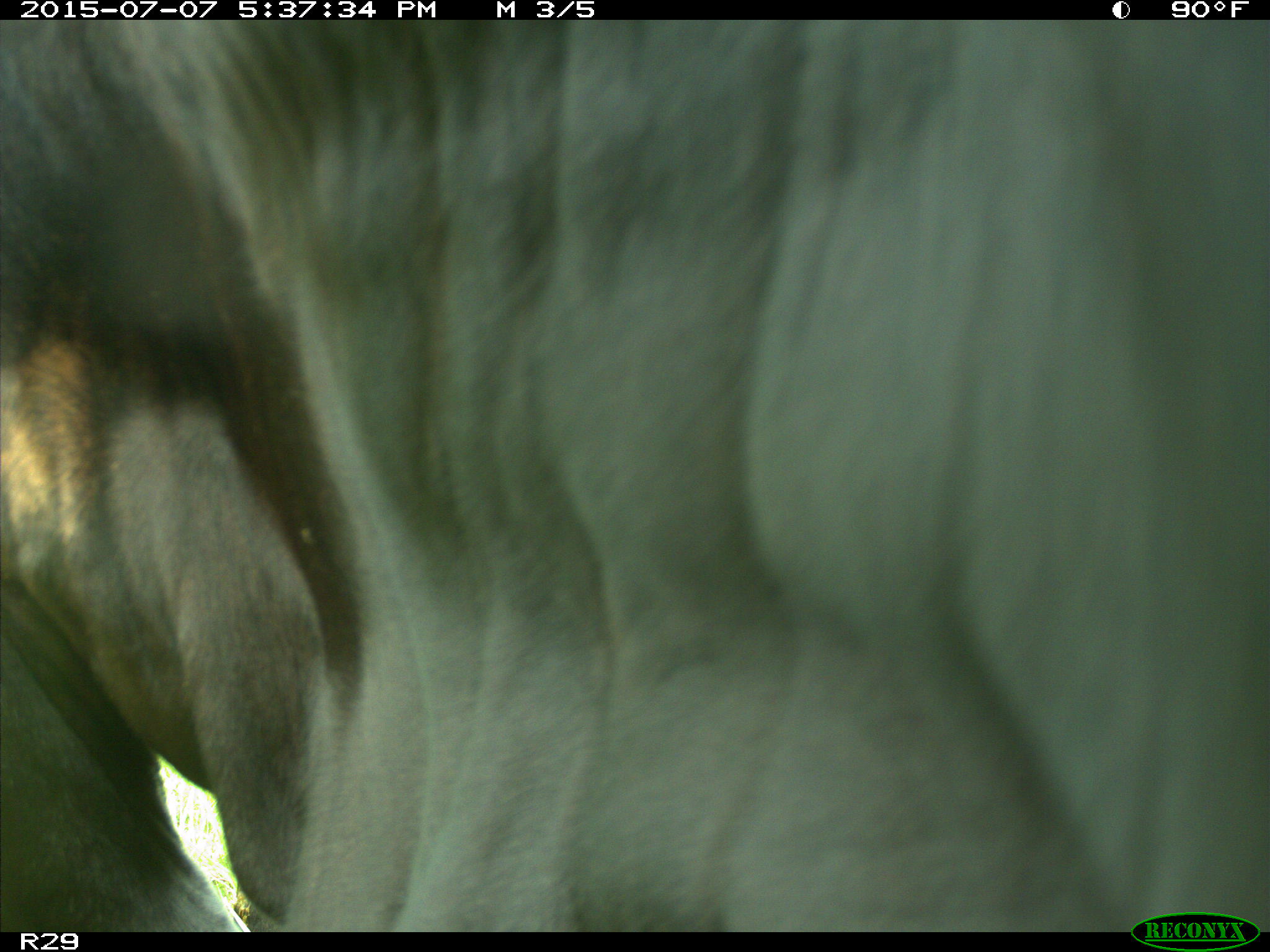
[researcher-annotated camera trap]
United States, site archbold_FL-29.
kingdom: Animalia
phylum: Chordata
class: Mammalia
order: Artiodactyla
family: Bovidae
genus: Bos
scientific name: Bos taurus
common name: domestic cow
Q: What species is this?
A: Bos taurus (domestic cow).